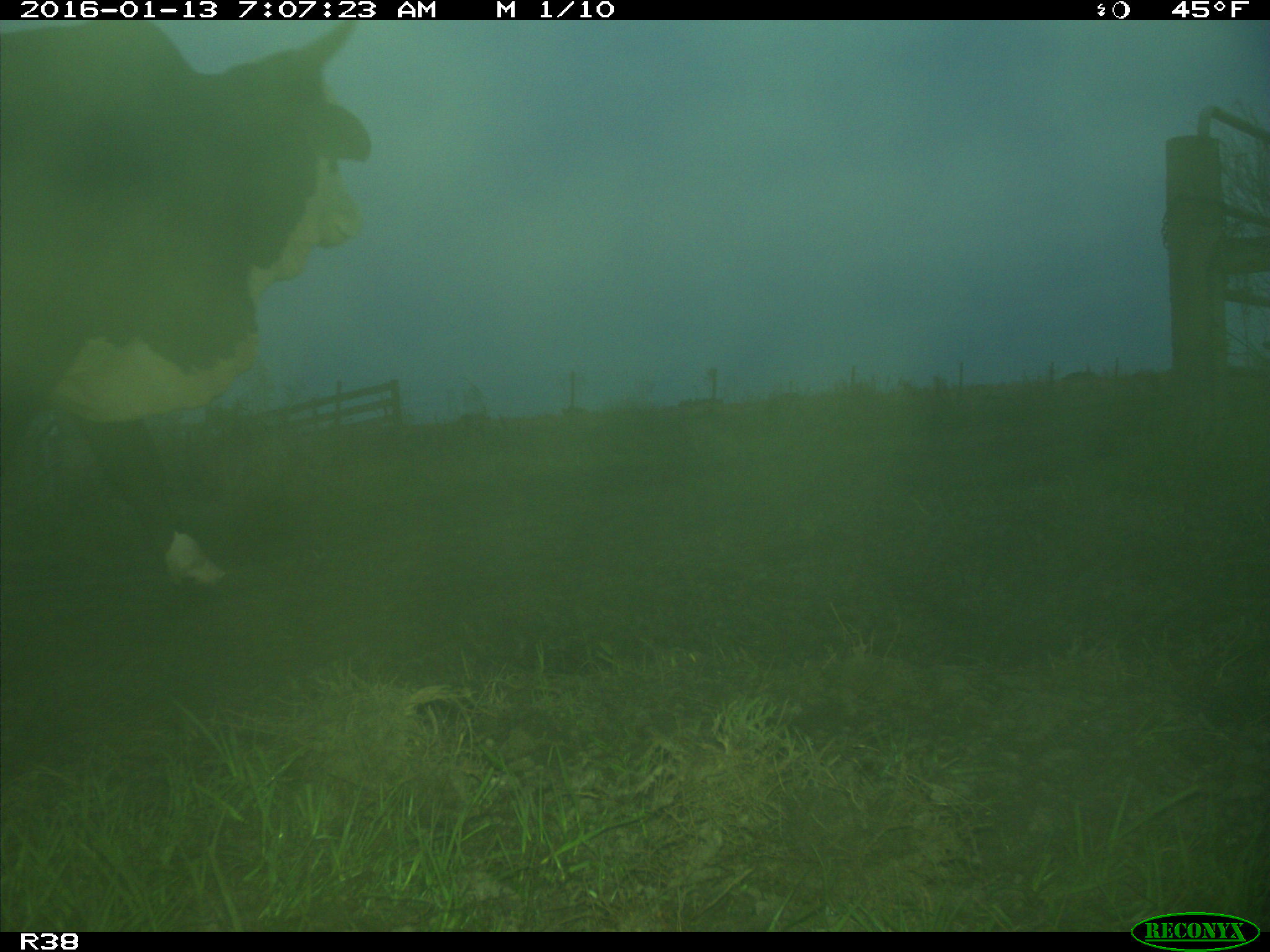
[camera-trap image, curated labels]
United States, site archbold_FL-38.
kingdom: Animalia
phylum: Chordata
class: Mammalia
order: Artiodactyla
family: Bovidae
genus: Bos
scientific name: Bos taurus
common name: domestic cow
Bos taurus (domestic cow).